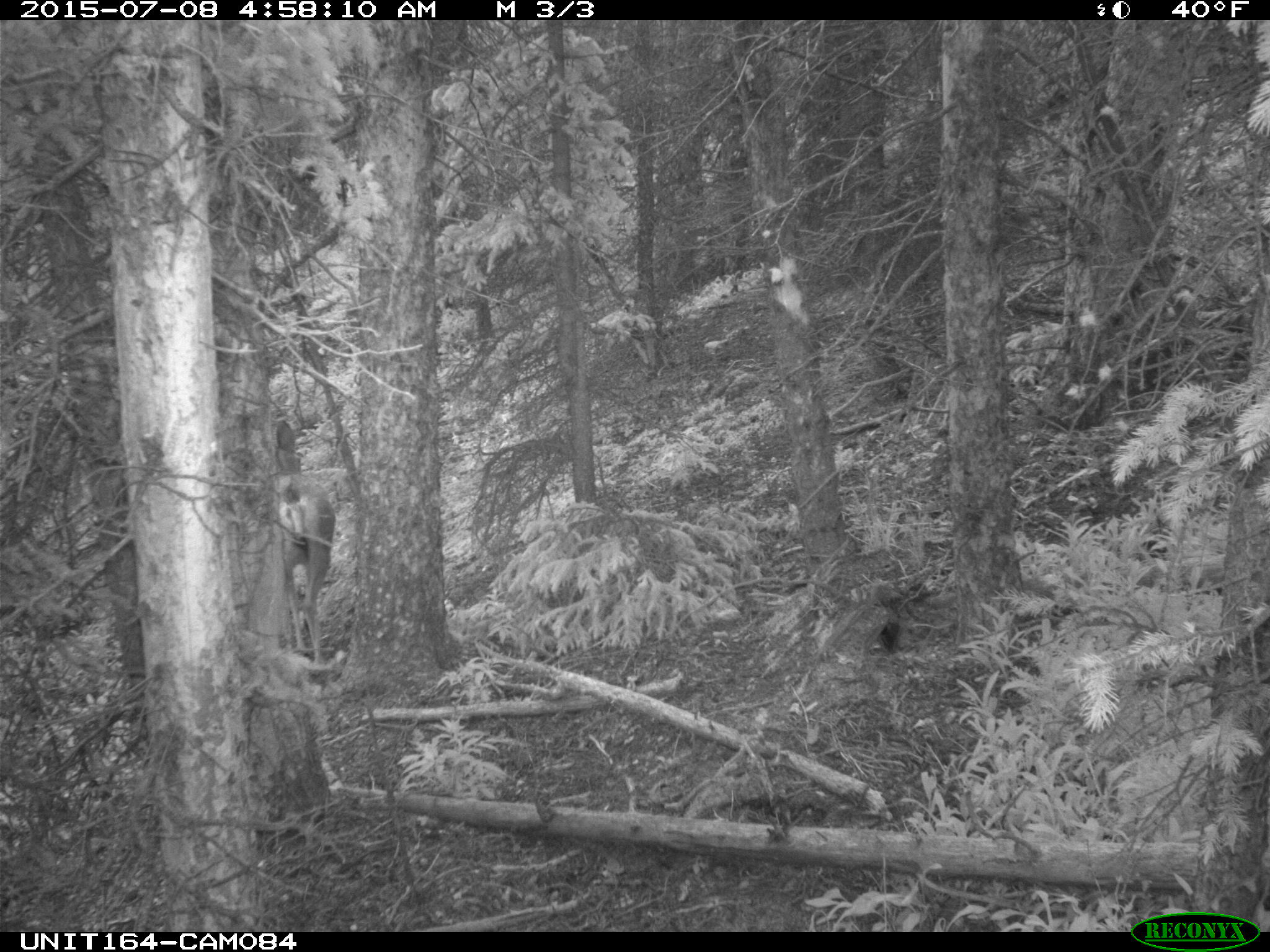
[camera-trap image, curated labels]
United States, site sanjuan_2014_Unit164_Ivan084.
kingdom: Animalia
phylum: Chordata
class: Mammalia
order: Artiodactyla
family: Cervidae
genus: Odocoileus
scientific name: Odocoileus hemionus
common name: mule deer